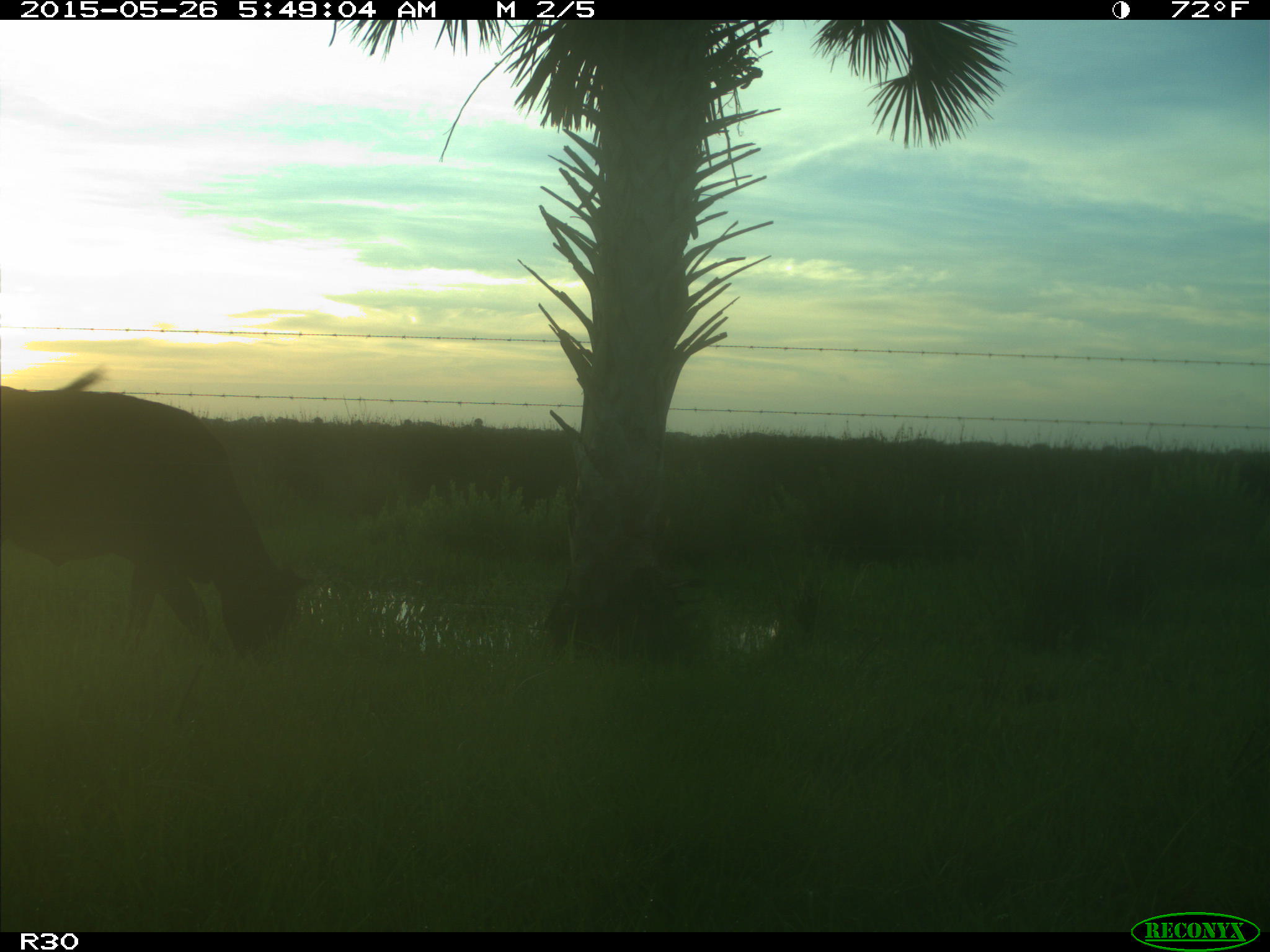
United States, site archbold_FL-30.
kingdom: Animalia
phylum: Chordata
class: Mammalia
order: Artiodactyla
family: Bovidae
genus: Bos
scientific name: Bos taurus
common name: domestic cow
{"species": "Bos taurus (domestic cow)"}